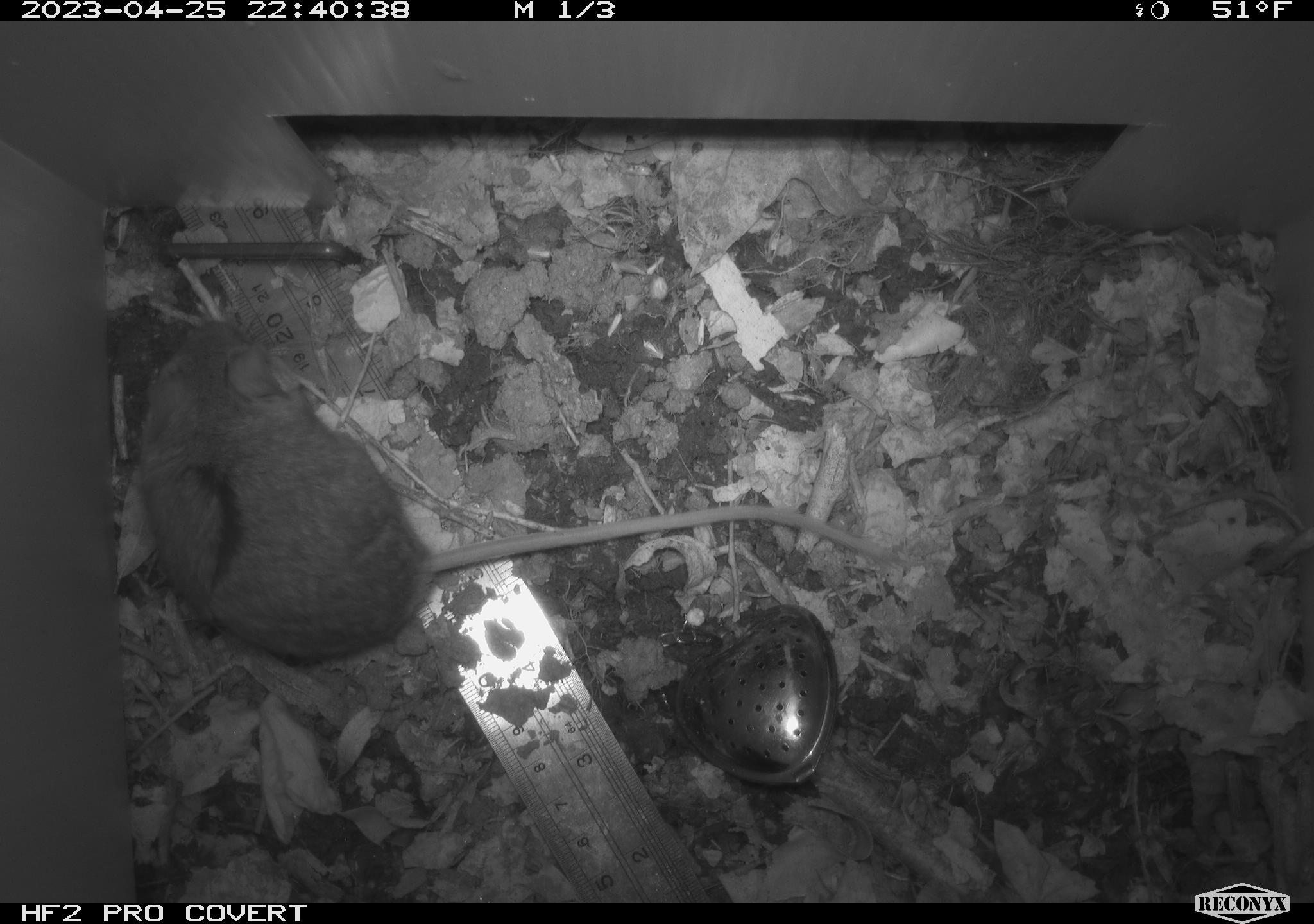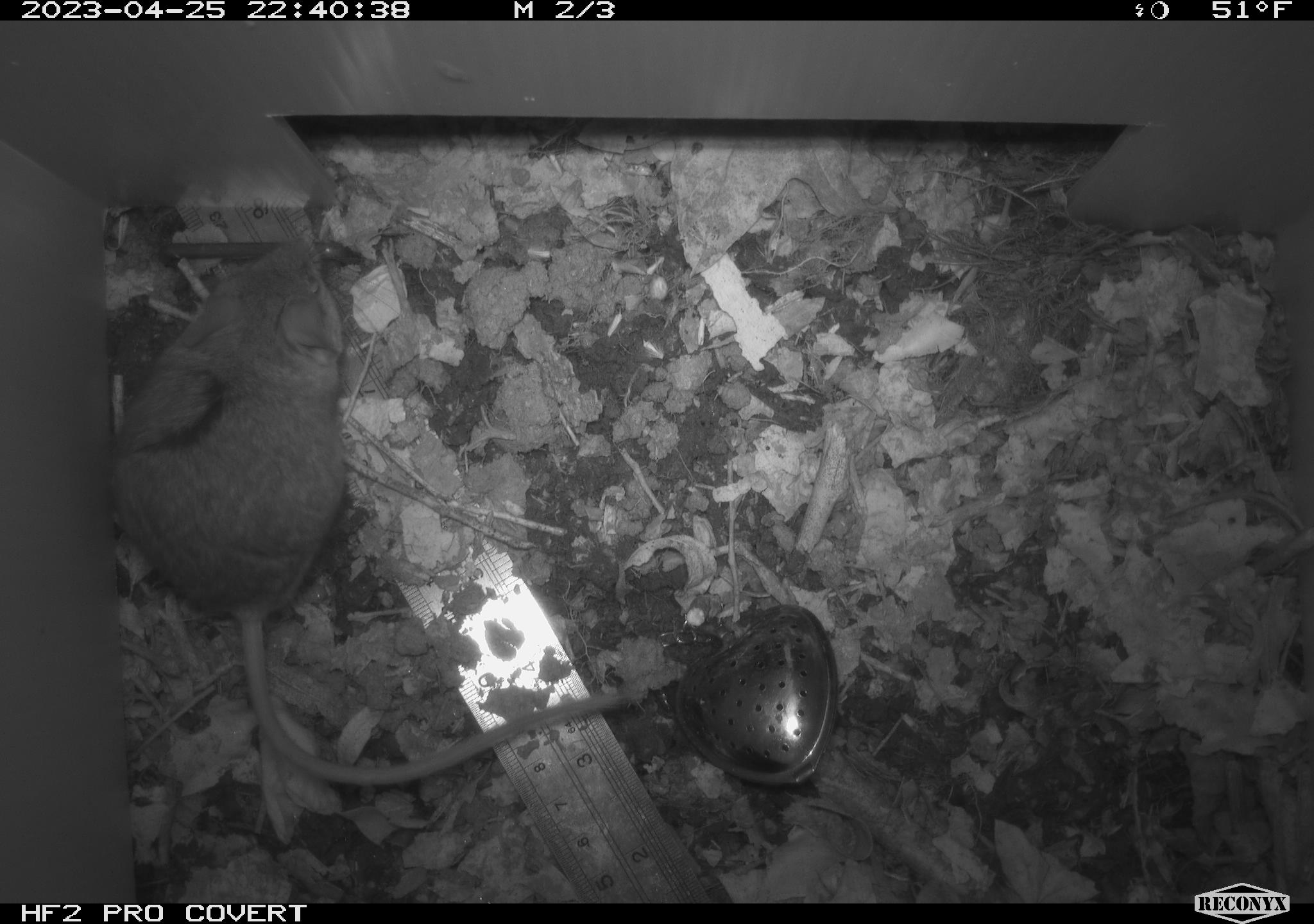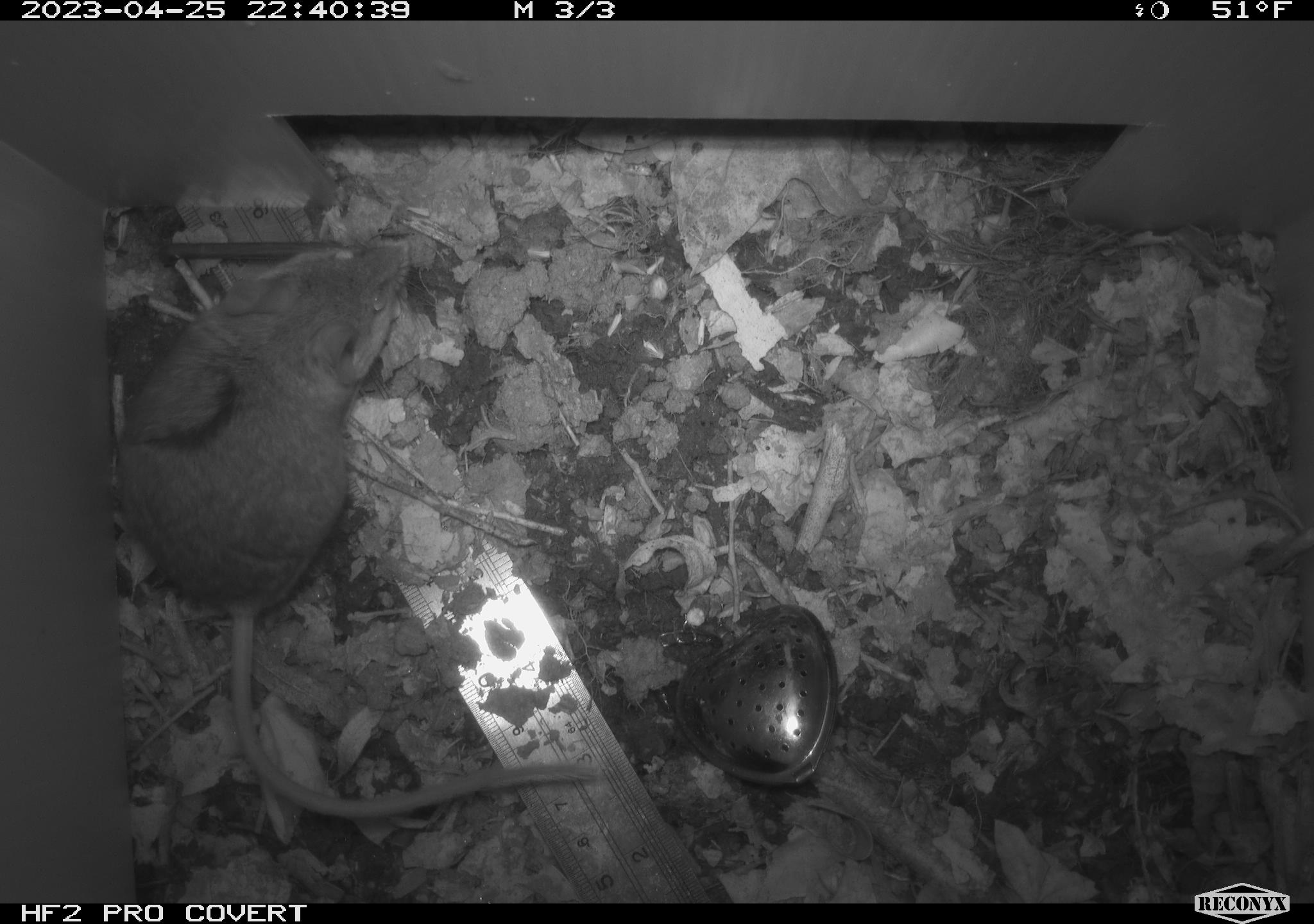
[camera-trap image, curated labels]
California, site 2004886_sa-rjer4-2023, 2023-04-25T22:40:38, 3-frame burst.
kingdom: Animalia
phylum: Chordata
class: Mammalia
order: Rodentia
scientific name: Rodentia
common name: mouse species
Mouse species (Rodentia).